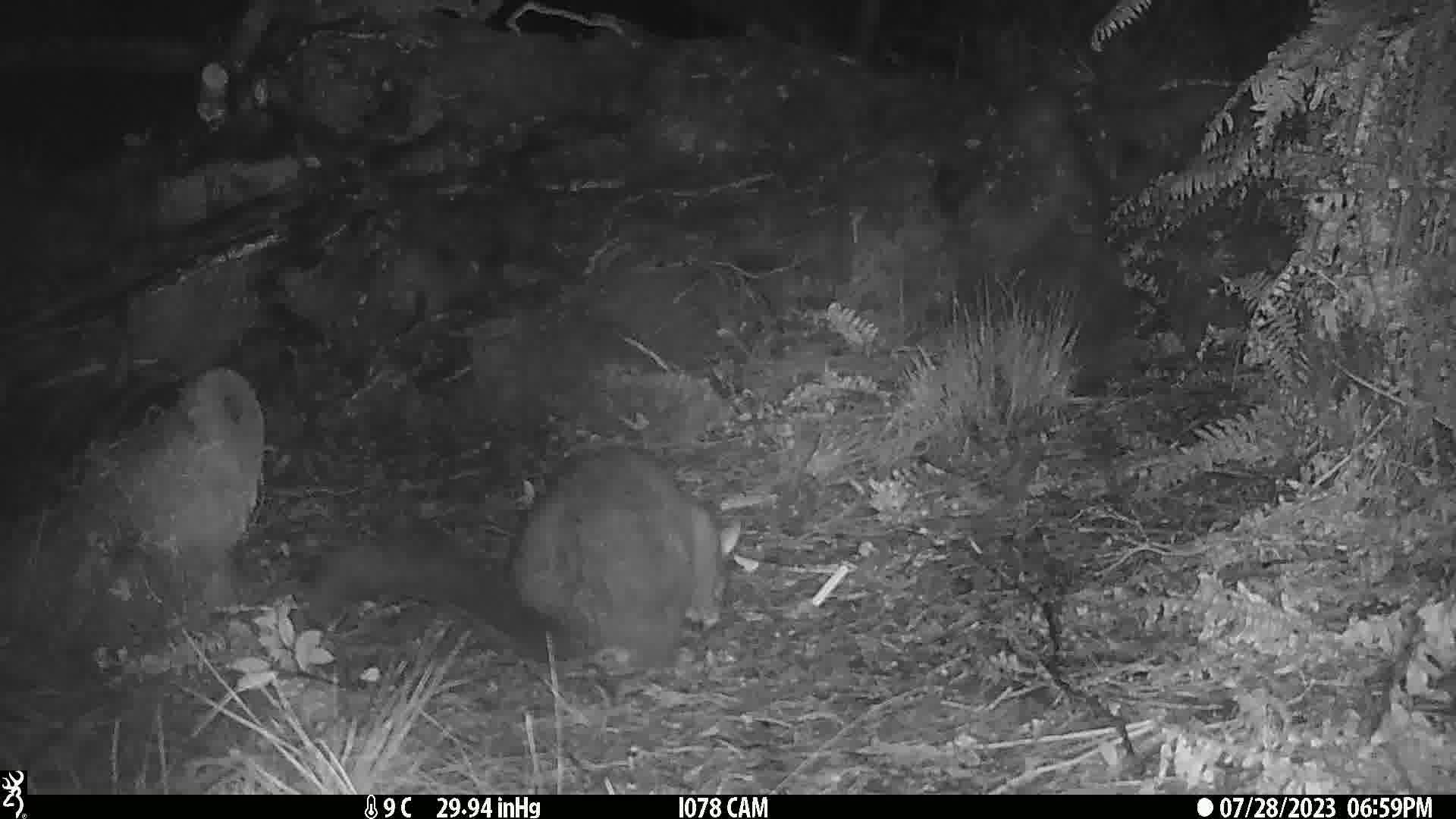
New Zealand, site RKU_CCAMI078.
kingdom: Animalia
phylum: Chordata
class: Mammalia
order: Diprotodontia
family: Phalangeridae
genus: Trichosurus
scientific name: Trichosurus vulpecula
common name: common brushtail possum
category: possum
Possum (common brushtail possum) (Trichosurus vulpecula).